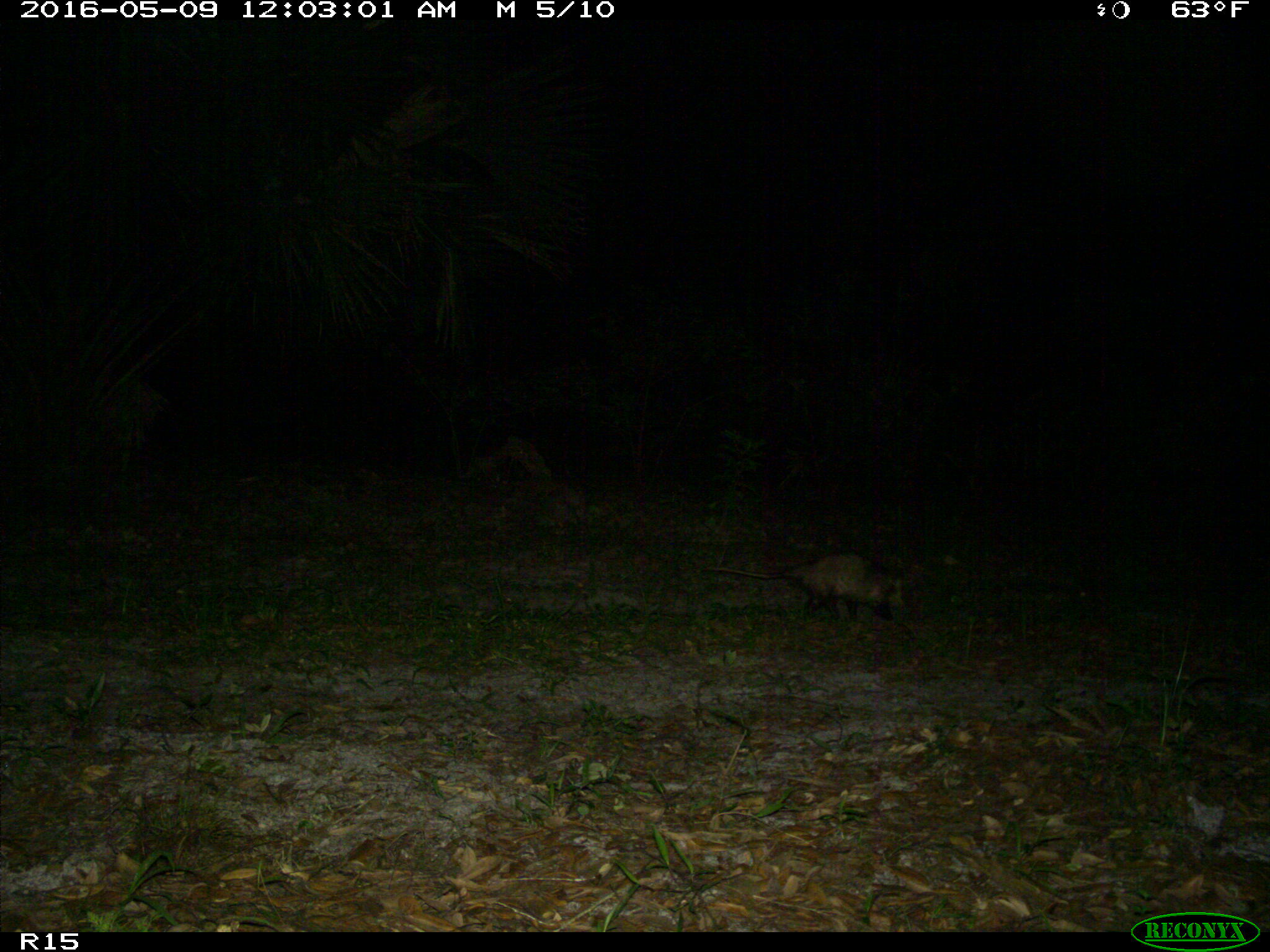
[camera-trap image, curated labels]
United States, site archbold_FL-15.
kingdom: Animalia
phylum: Chordata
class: Mammalia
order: Didelphimorphia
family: Didelphidae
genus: Didelphis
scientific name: Didelphis virginiana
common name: virginia opossum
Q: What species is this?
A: Didelphis virginiana (virginia opossum).